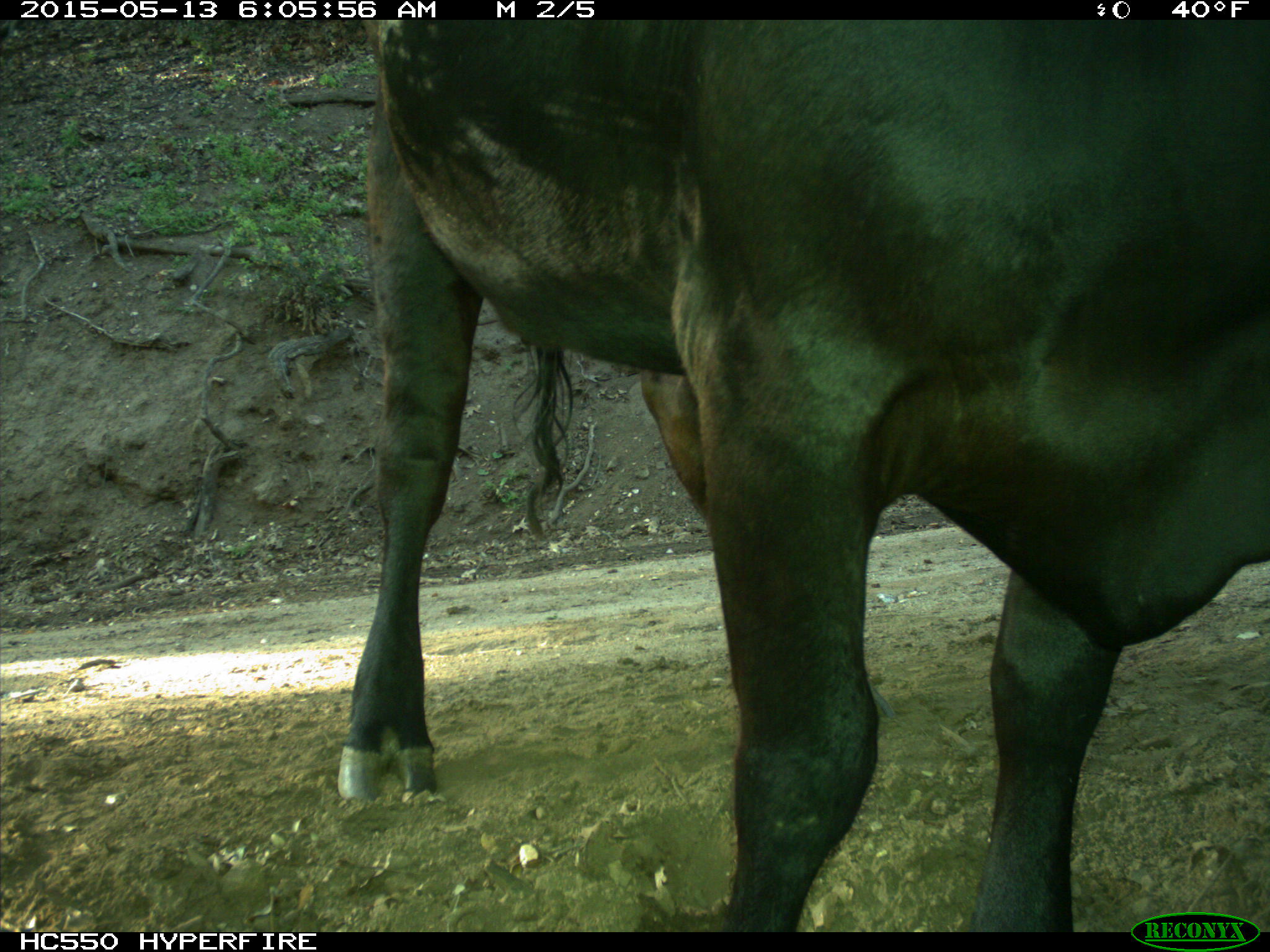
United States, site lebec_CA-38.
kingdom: Animalia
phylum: Chordata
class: Mammalia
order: Artiodactyla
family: Bovidae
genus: Bos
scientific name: Bos taurus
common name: domestic cow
Bos taurus (domestic cow).